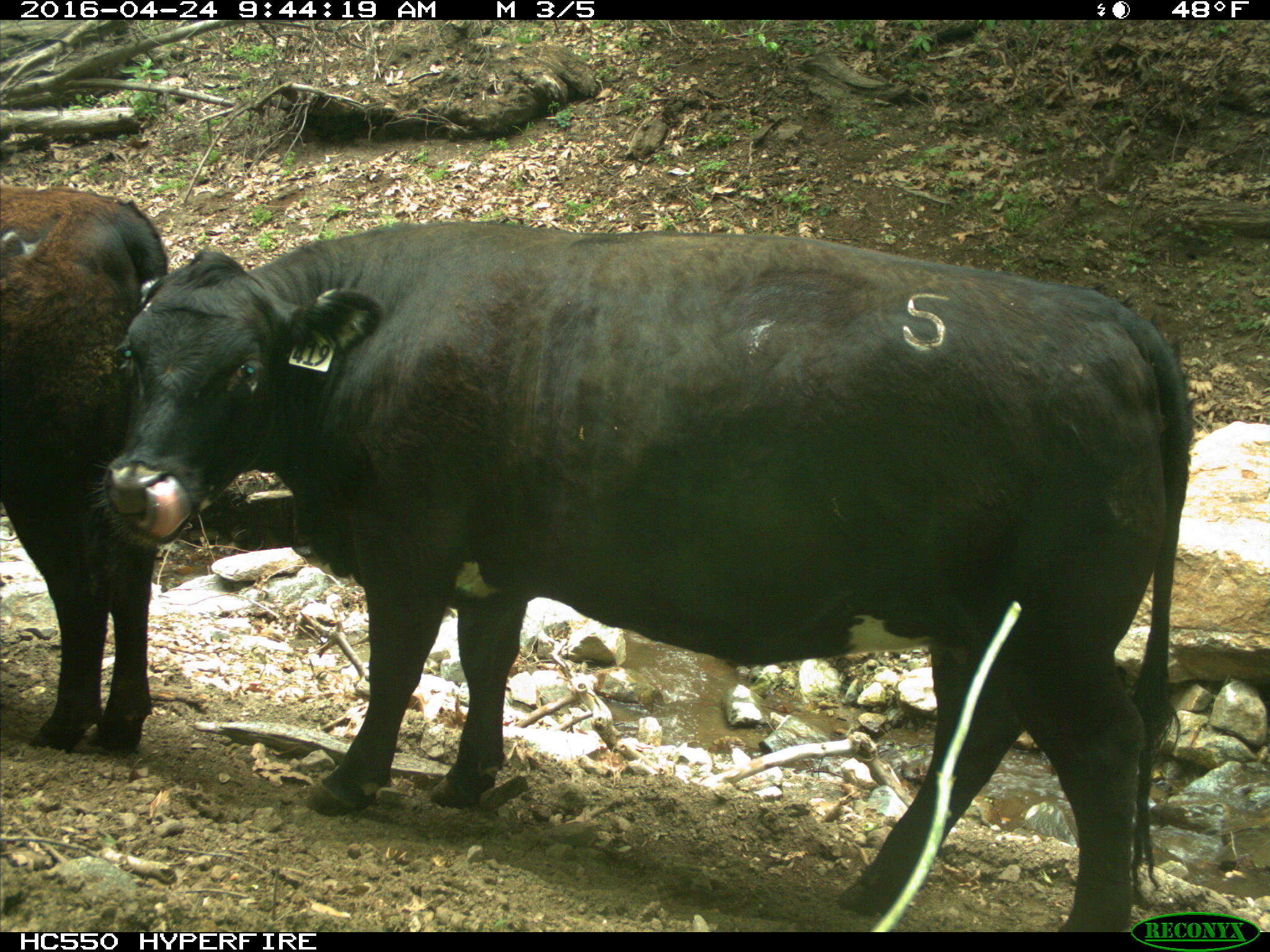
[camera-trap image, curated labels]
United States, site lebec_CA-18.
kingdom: Animalia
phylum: Chordata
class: Mammalia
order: Artiodactyla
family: Bovidae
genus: Bos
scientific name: Bos taurus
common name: domestic cow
Bos taurus (domestic cow).